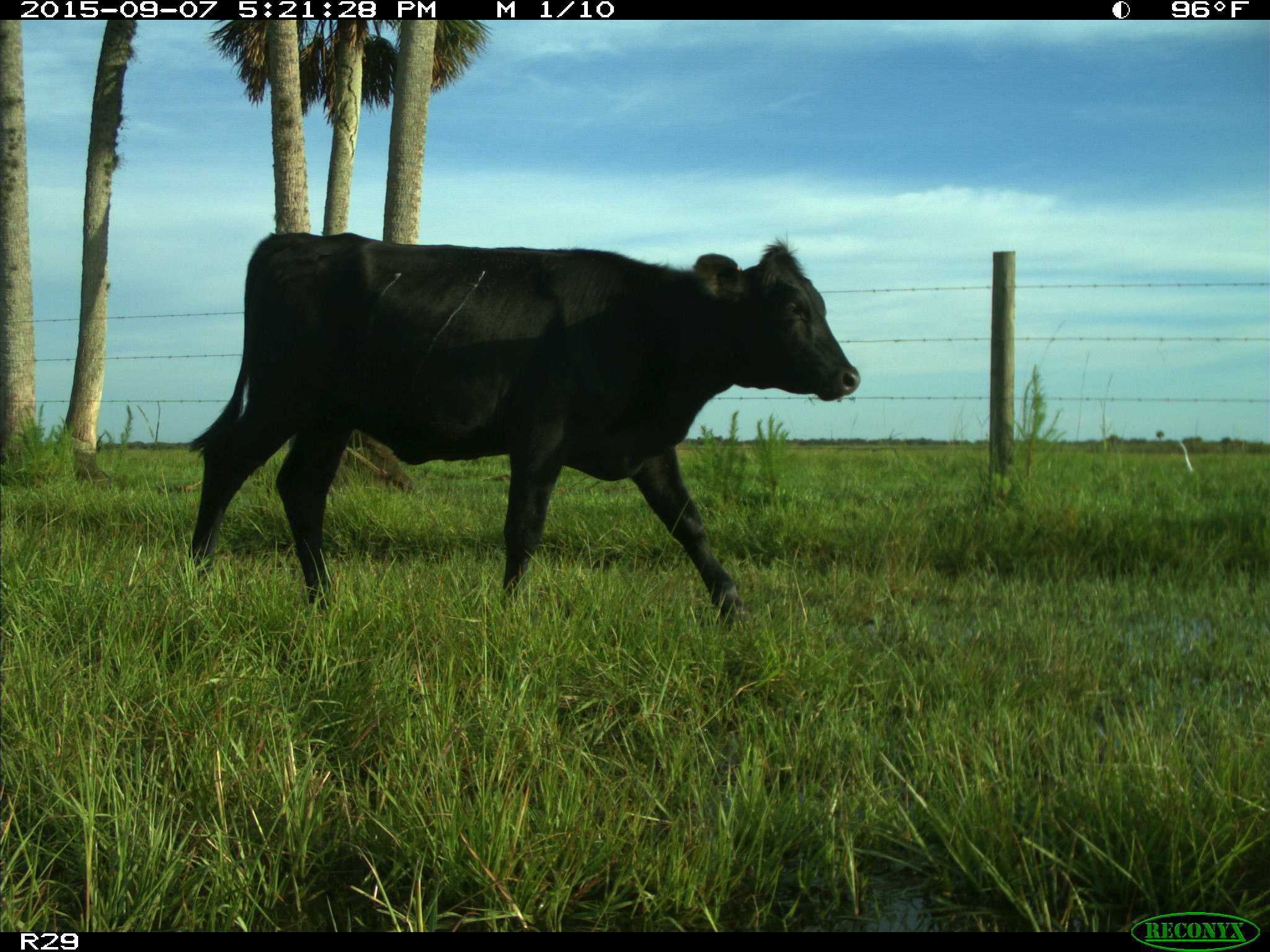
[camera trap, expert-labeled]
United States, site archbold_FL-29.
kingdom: Animalia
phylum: Chordata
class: Mammalia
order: Artiodactyla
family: Bovidae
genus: Bos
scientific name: Bos taurus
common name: domestic cow